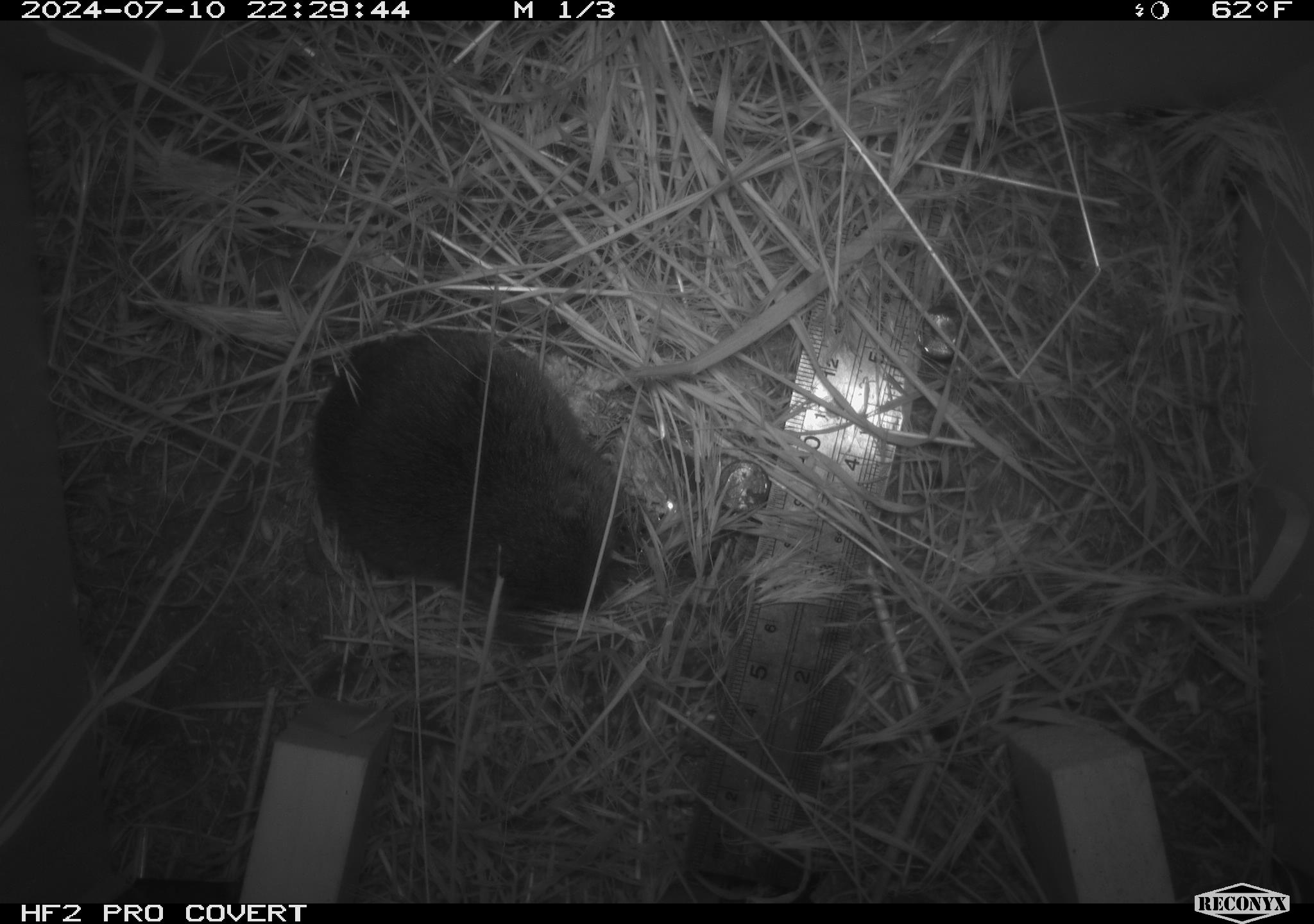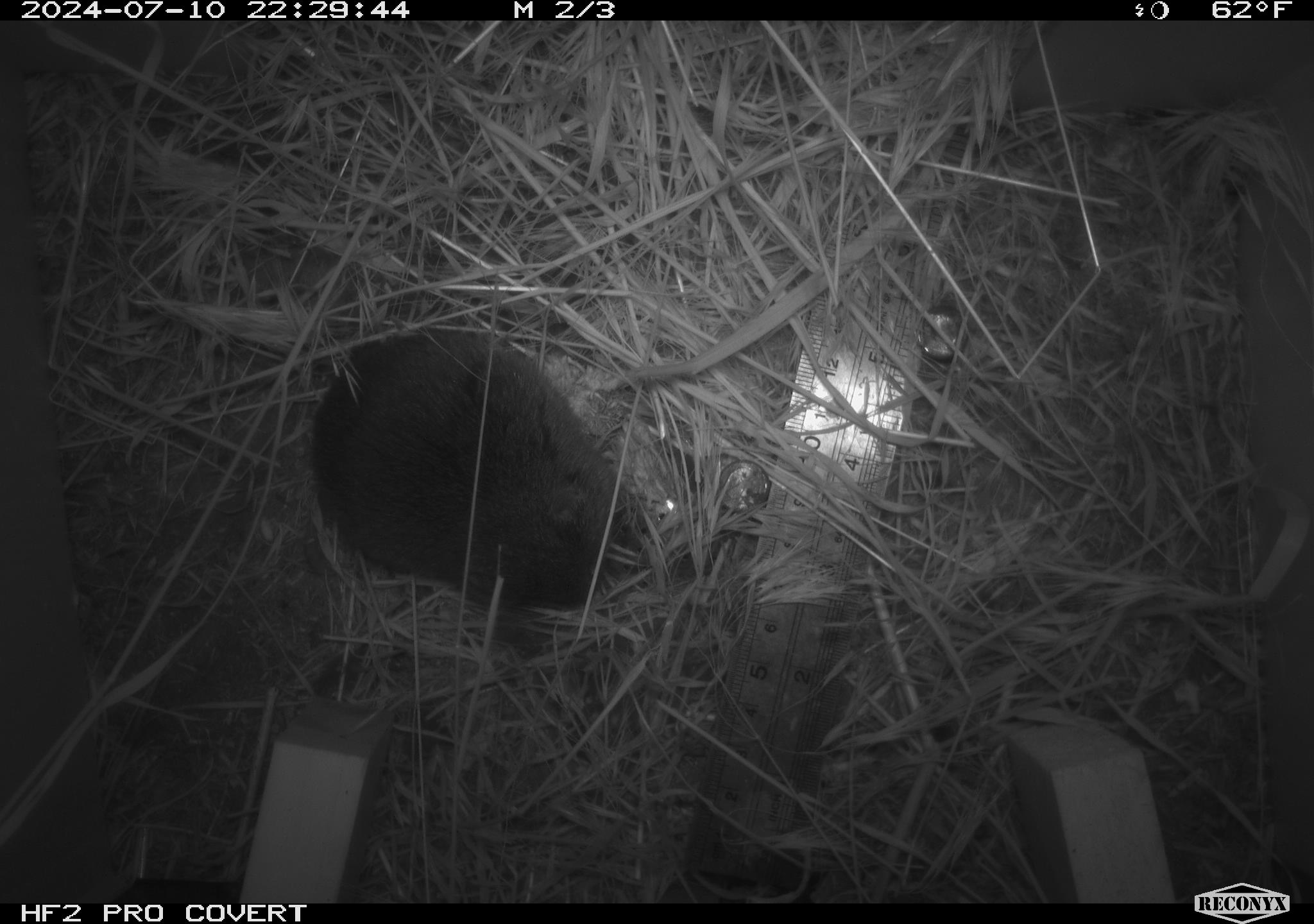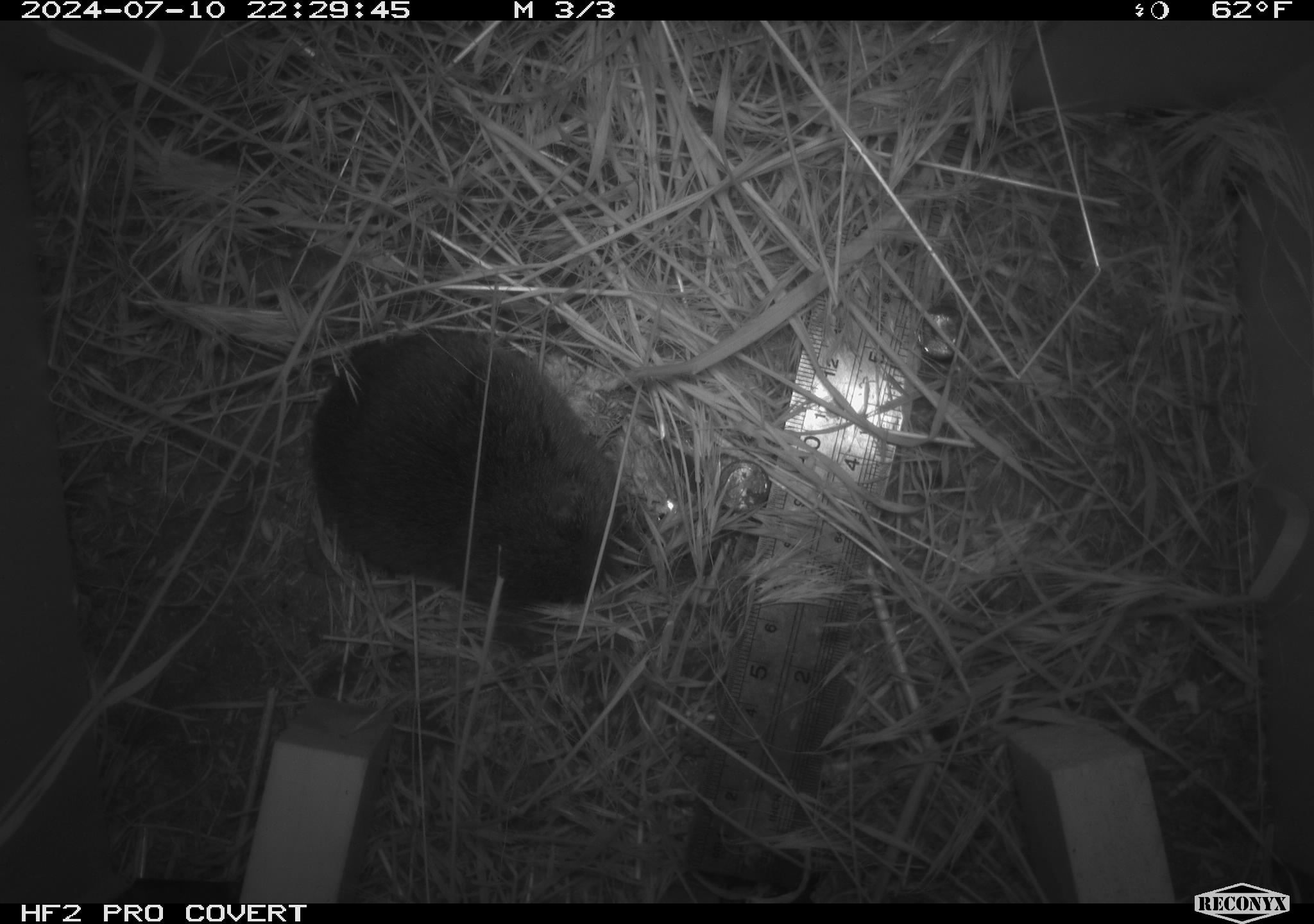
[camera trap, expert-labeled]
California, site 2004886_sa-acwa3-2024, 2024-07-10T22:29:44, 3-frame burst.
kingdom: Animalia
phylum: Chordata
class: Mammalia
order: Rodentia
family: Cricetidae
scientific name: Arvicolinae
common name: voles, lemmings, and muskrats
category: arvicolinae subfamily